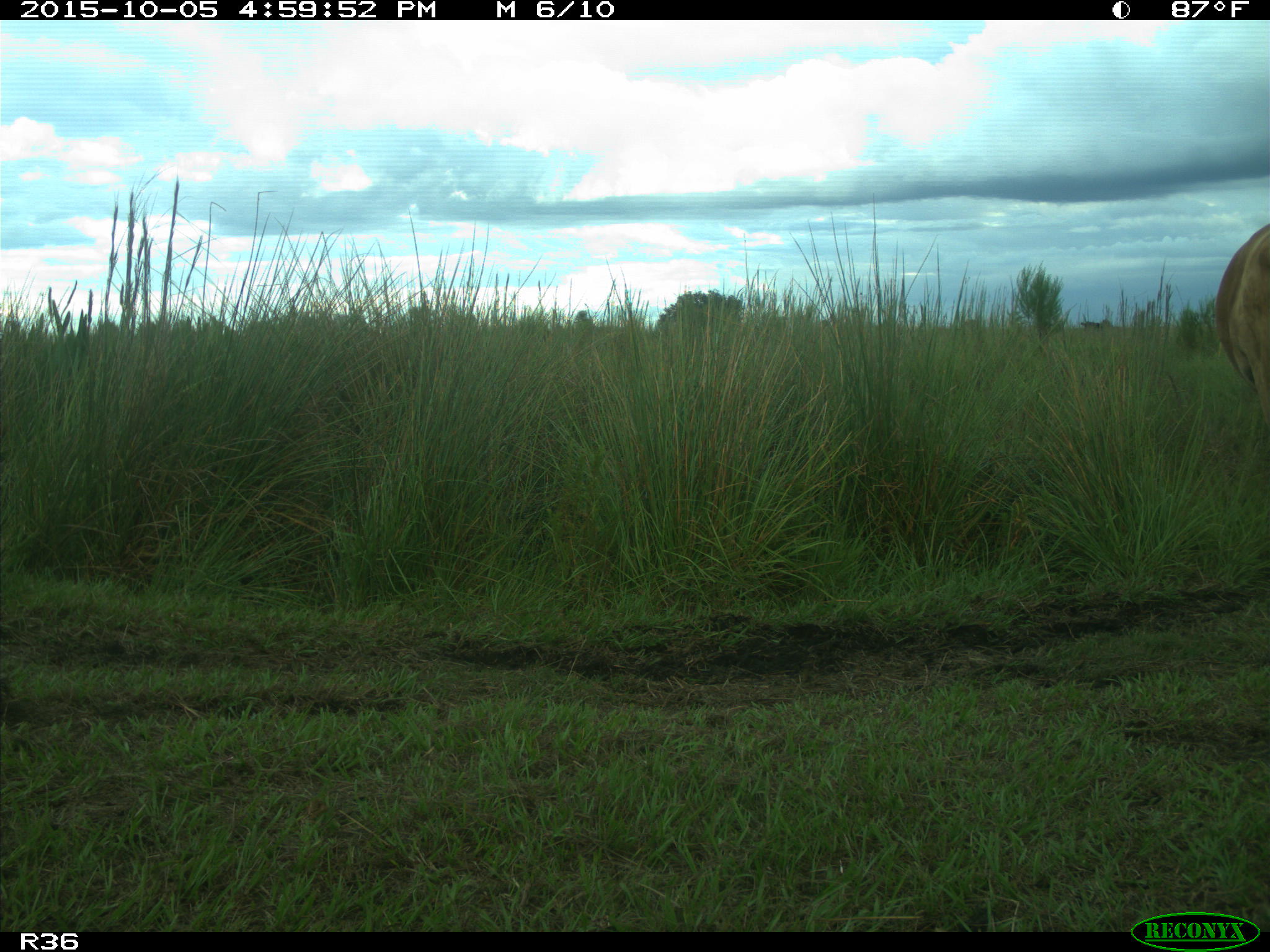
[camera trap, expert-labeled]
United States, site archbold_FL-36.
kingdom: Animalia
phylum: Chordata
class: Mammalia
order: Artiodactyla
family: Bovidae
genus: Bos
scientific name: Bos taurus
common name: domestic cow